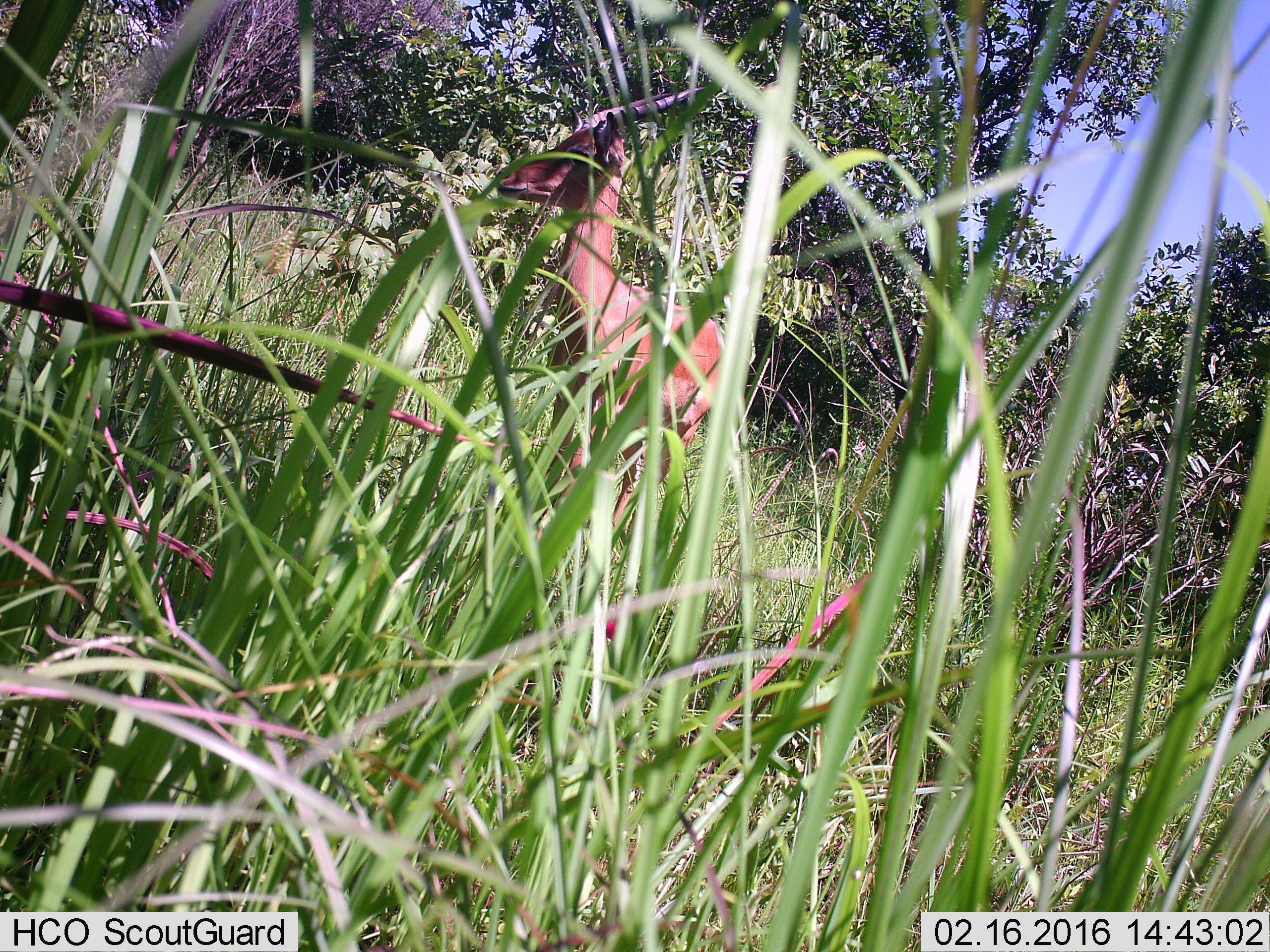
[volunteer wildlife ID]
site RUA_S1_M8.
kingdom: Animalia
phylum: Chordata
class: Mammalia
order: Artiodactyla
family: Bovidae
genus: Aepyceros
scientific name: Aepyceros melampus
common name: impala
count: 1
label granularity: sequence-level